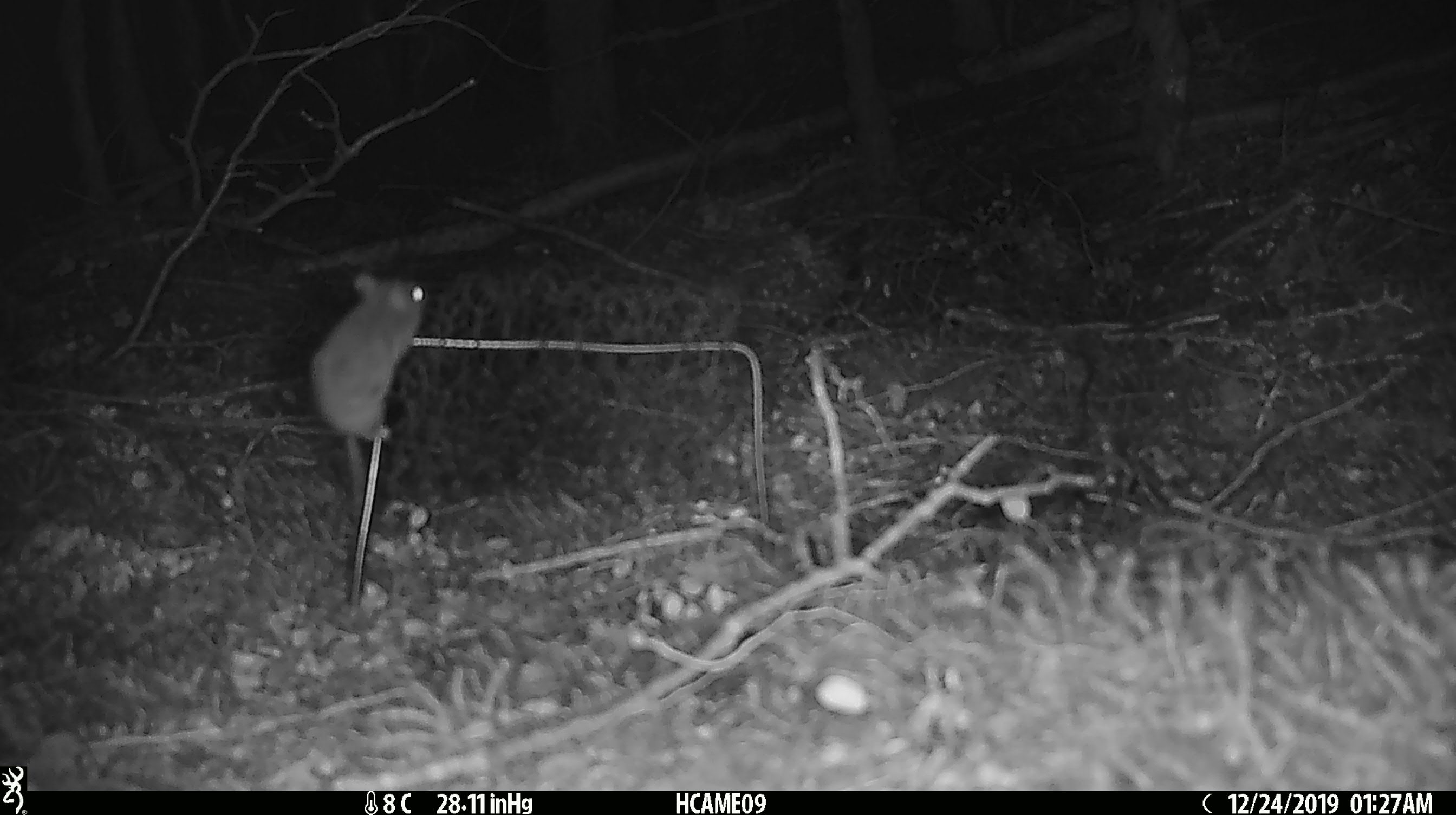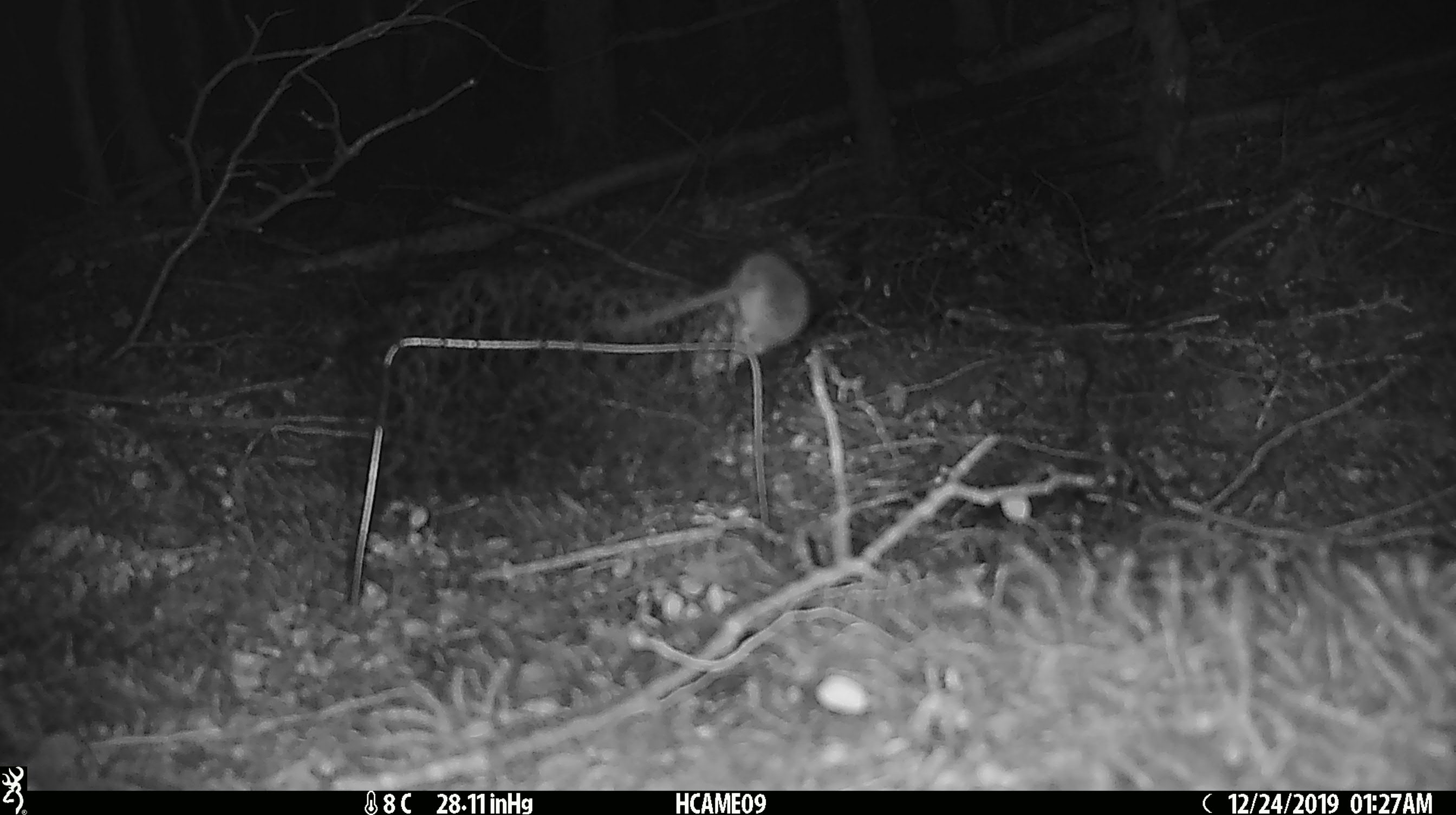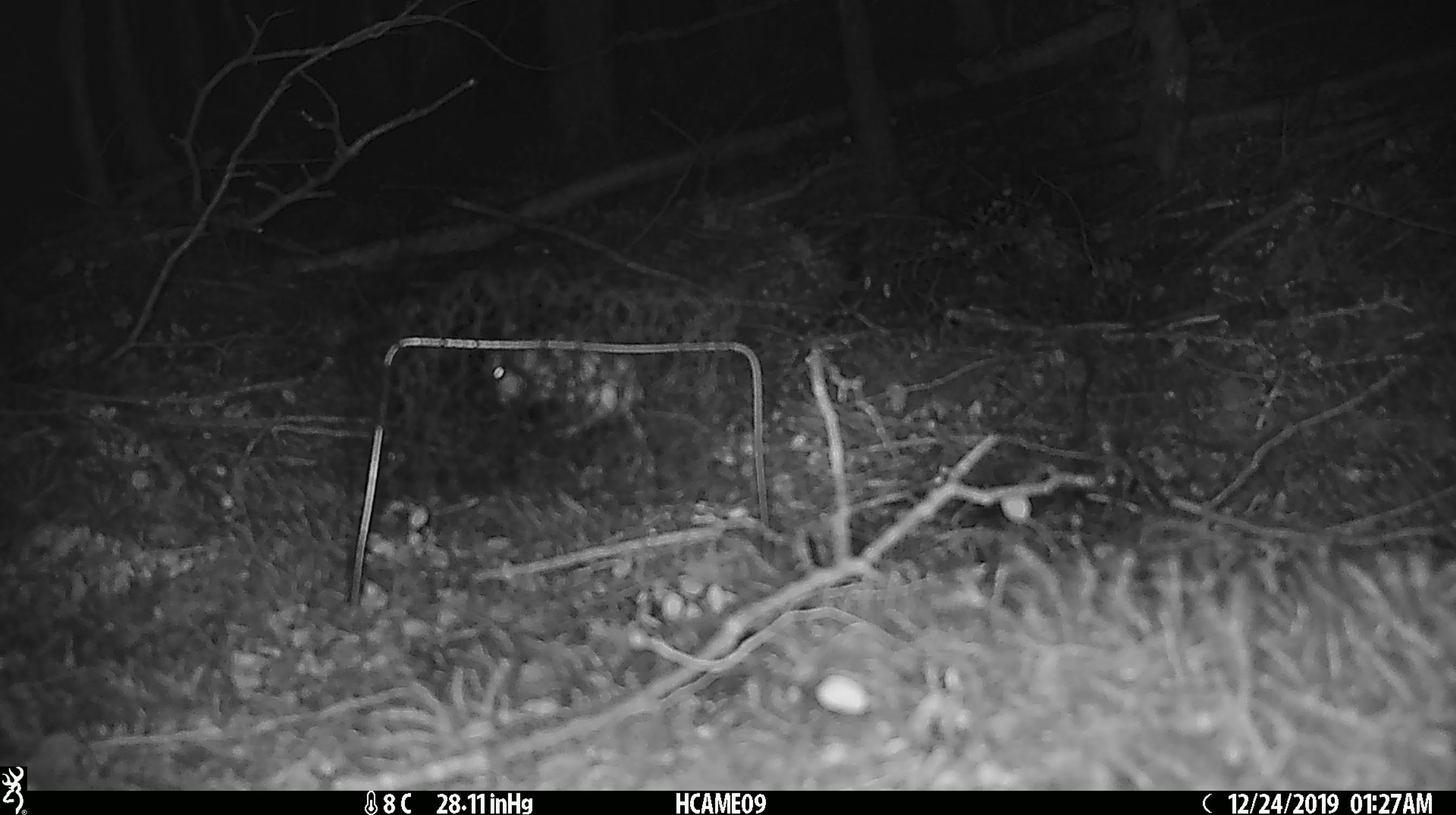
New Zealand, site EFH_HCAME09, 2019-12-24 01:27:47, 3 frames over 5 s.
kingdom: Animalia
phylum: Chordata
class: Mammalia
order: Rodentia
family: Muridae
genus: Mus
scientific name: Mus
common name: mouse